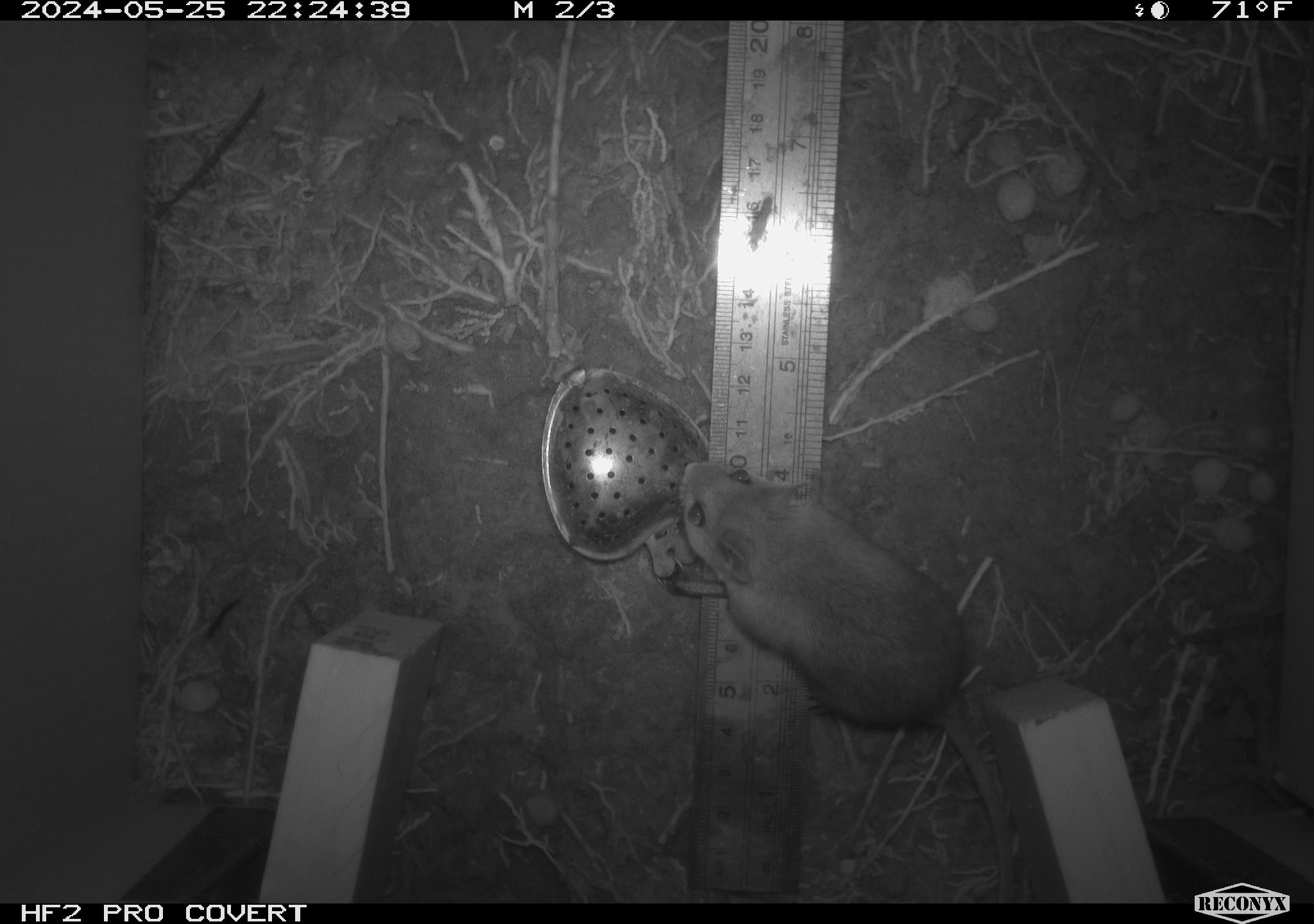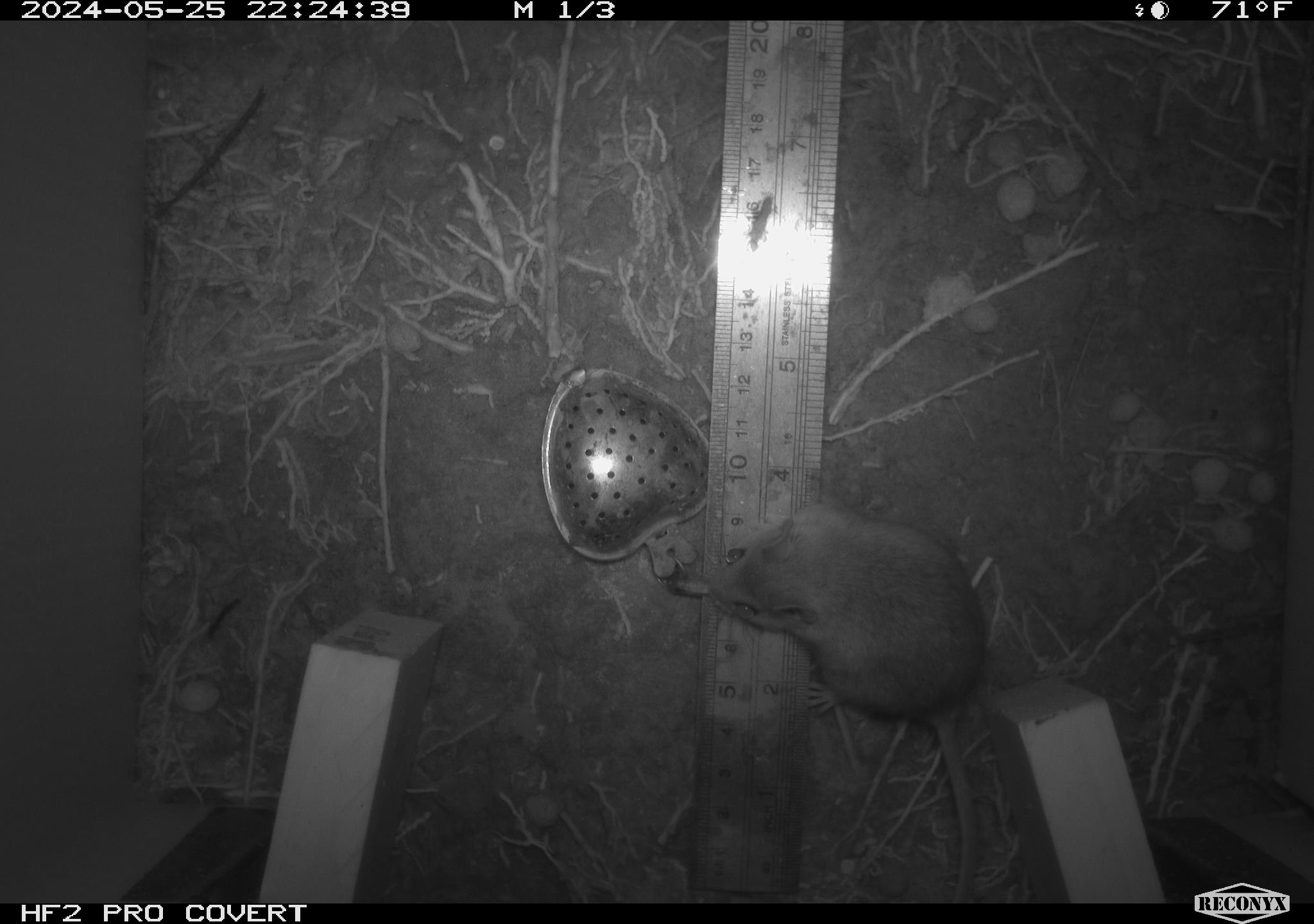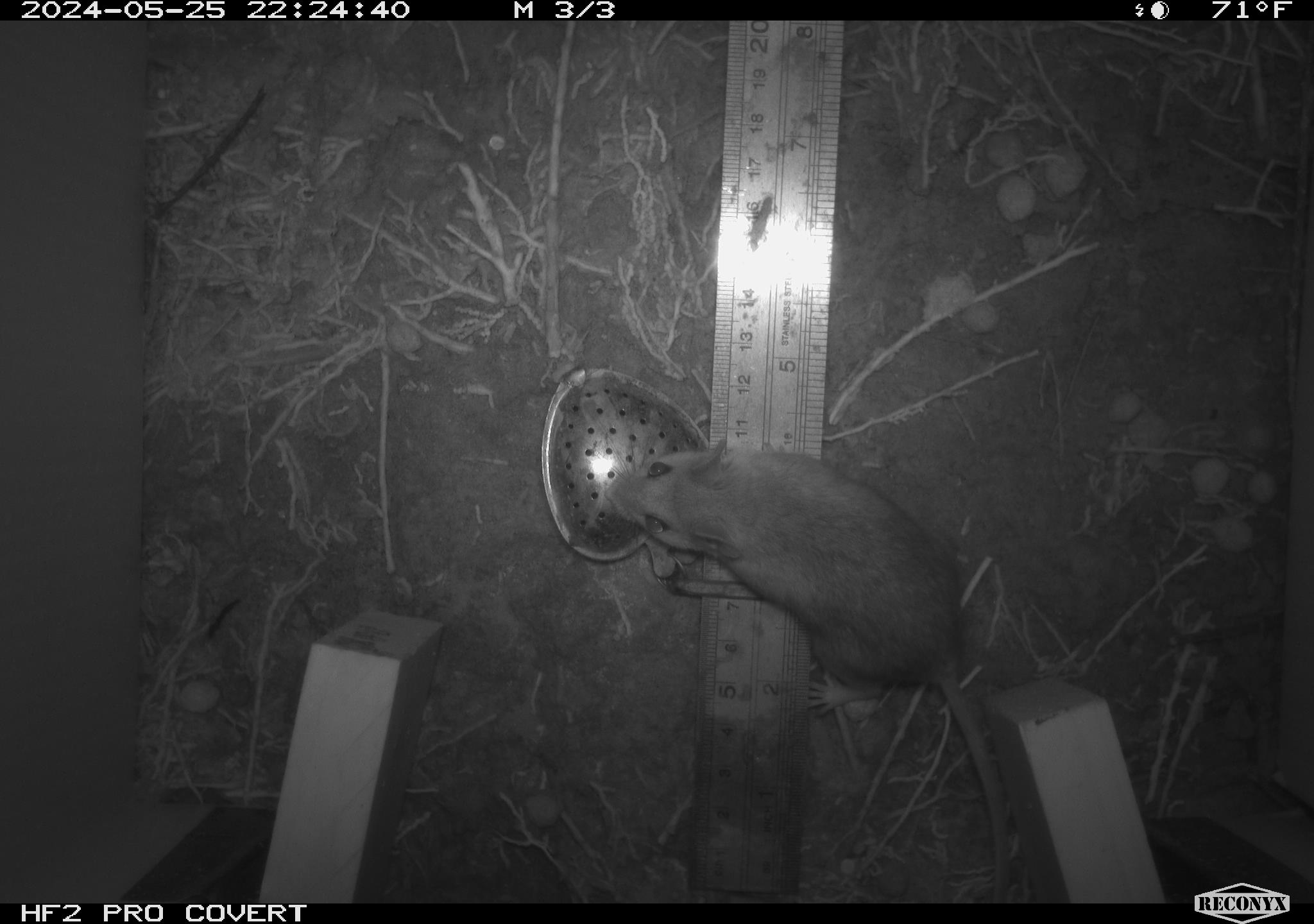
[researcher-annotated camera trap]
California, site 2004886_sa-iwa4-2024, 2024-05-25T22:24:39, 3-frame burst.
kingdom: Animalia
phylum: Chordata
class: Mammalia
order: Rodentia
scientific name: Rodentia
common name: mouse species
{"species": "mouse species (Rodentia)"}